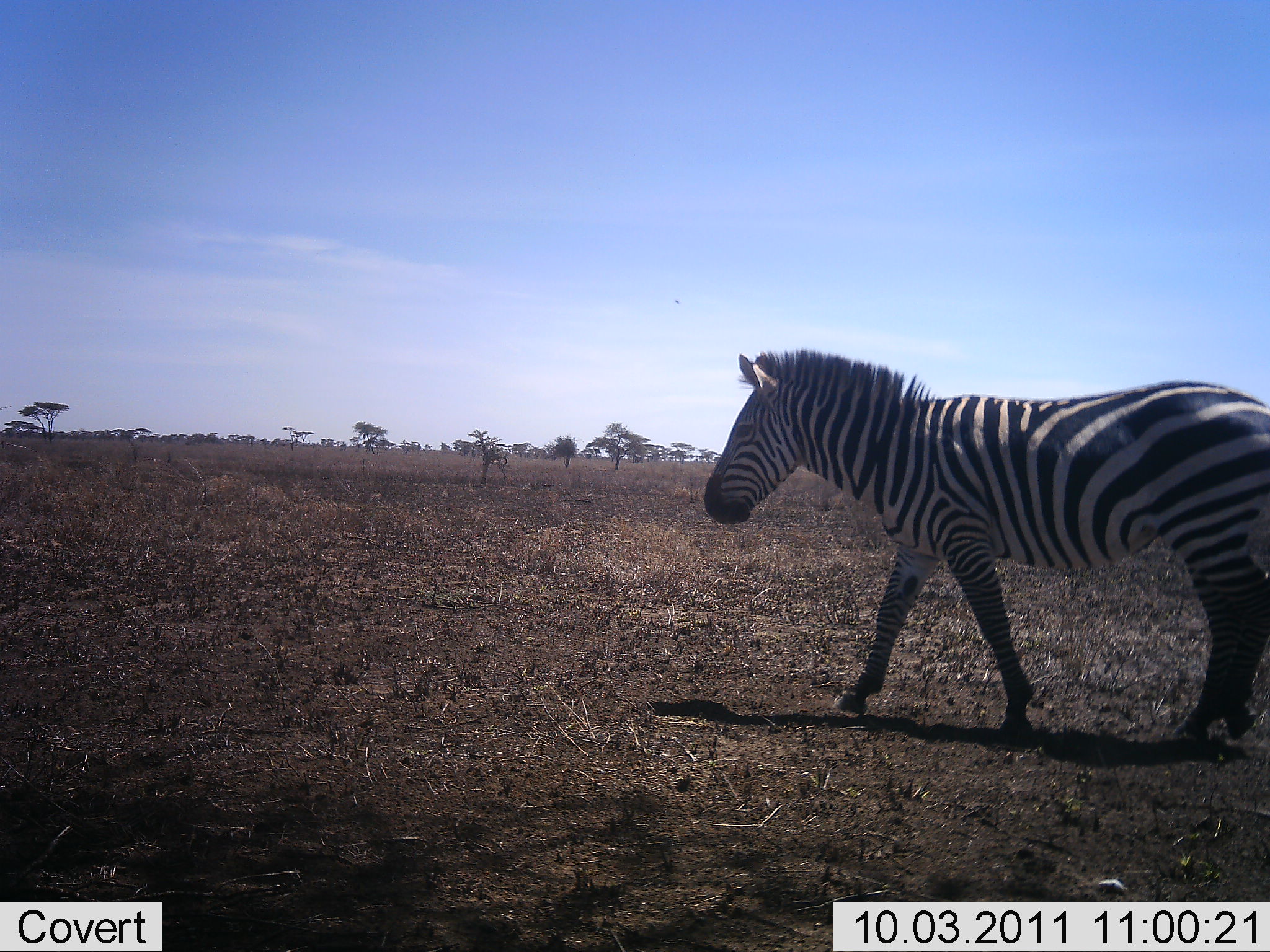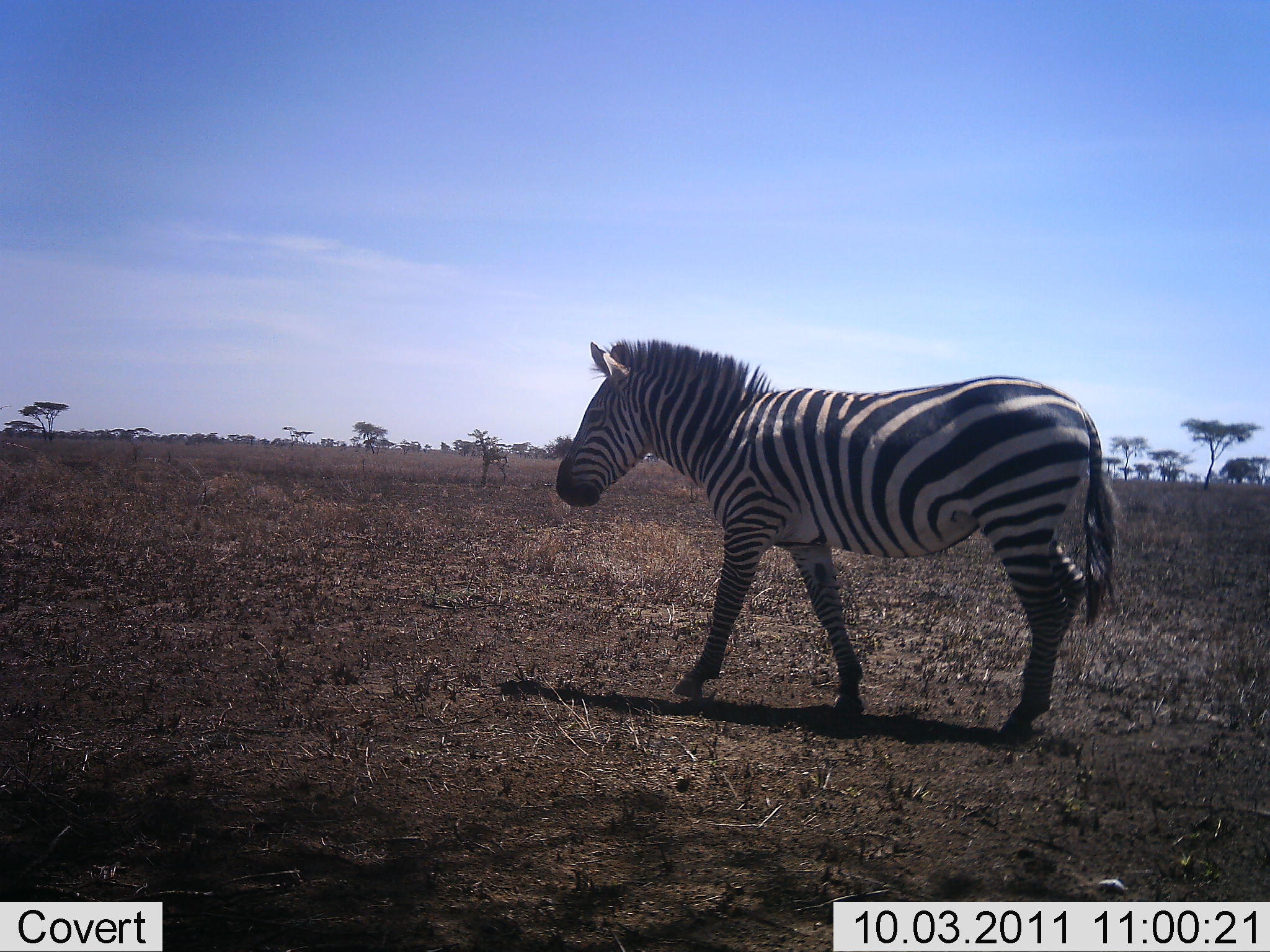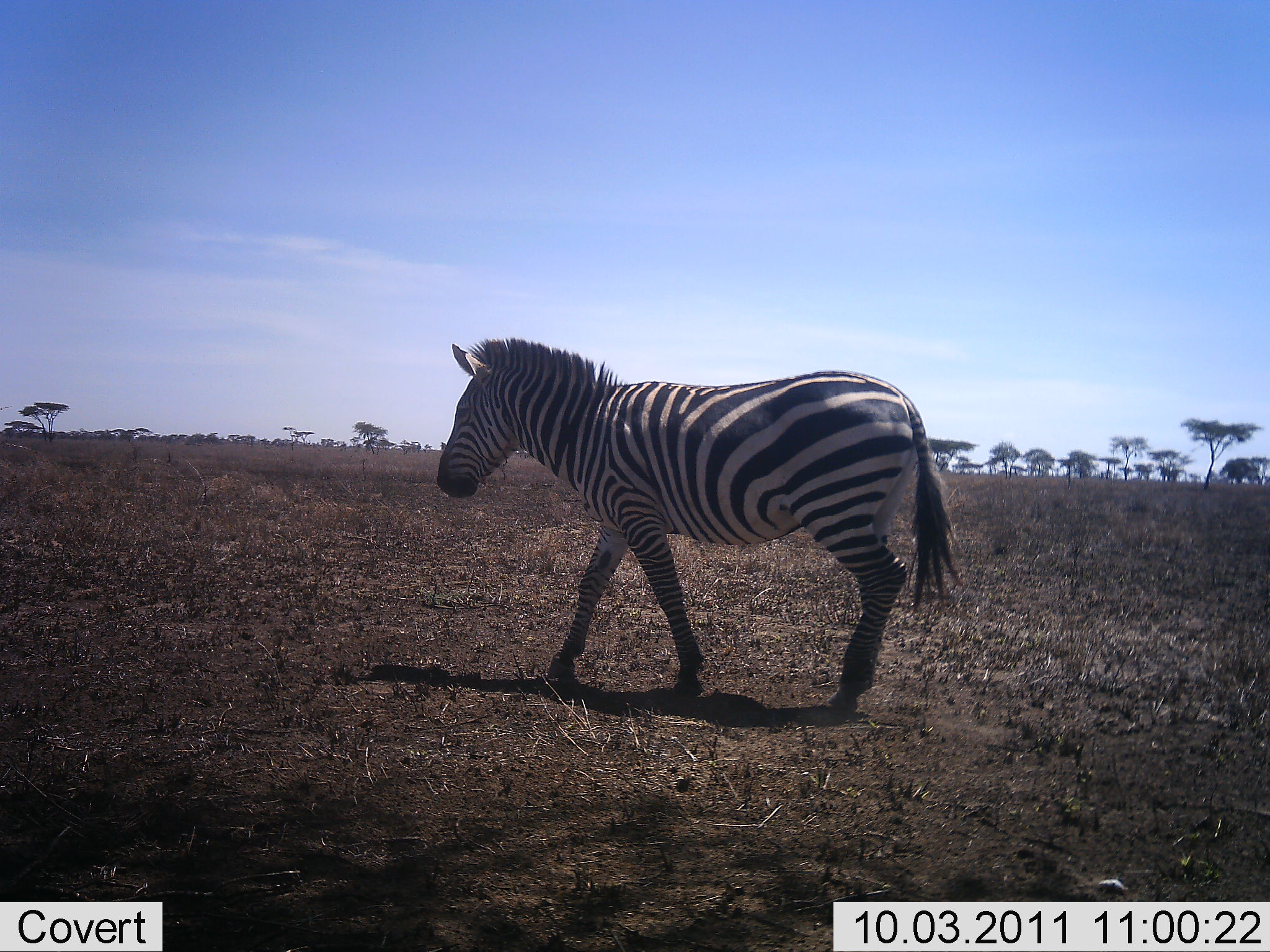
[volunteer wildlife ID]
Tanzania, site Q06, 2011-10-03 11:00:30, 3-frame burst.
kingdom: Animalia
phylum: Chordata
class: Mammalia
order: Perissodactyla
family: Equidae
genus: Equus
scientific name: Equus quagga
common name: plains zebra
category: zebra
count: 1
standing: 0%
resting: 0%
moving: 100%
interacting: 0%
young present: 0%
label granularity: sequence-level